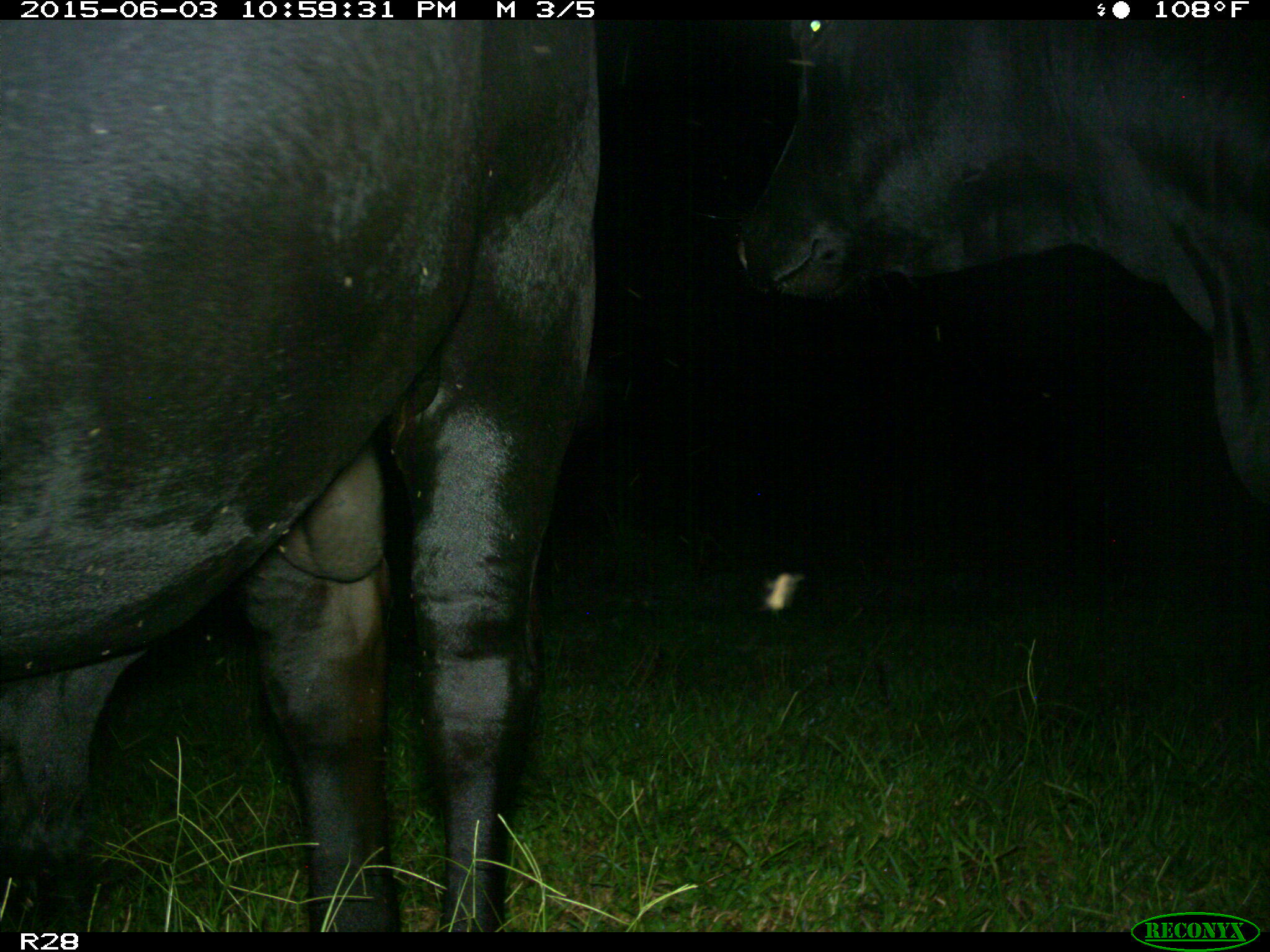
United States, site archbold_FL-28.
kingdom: Animalia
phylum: Chordata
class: Mammalia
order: Artiodactyla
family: Bovidae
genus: Bos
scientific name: Bos taurus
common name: domestic cow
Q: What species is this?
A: Bos taurus (domestic cow).